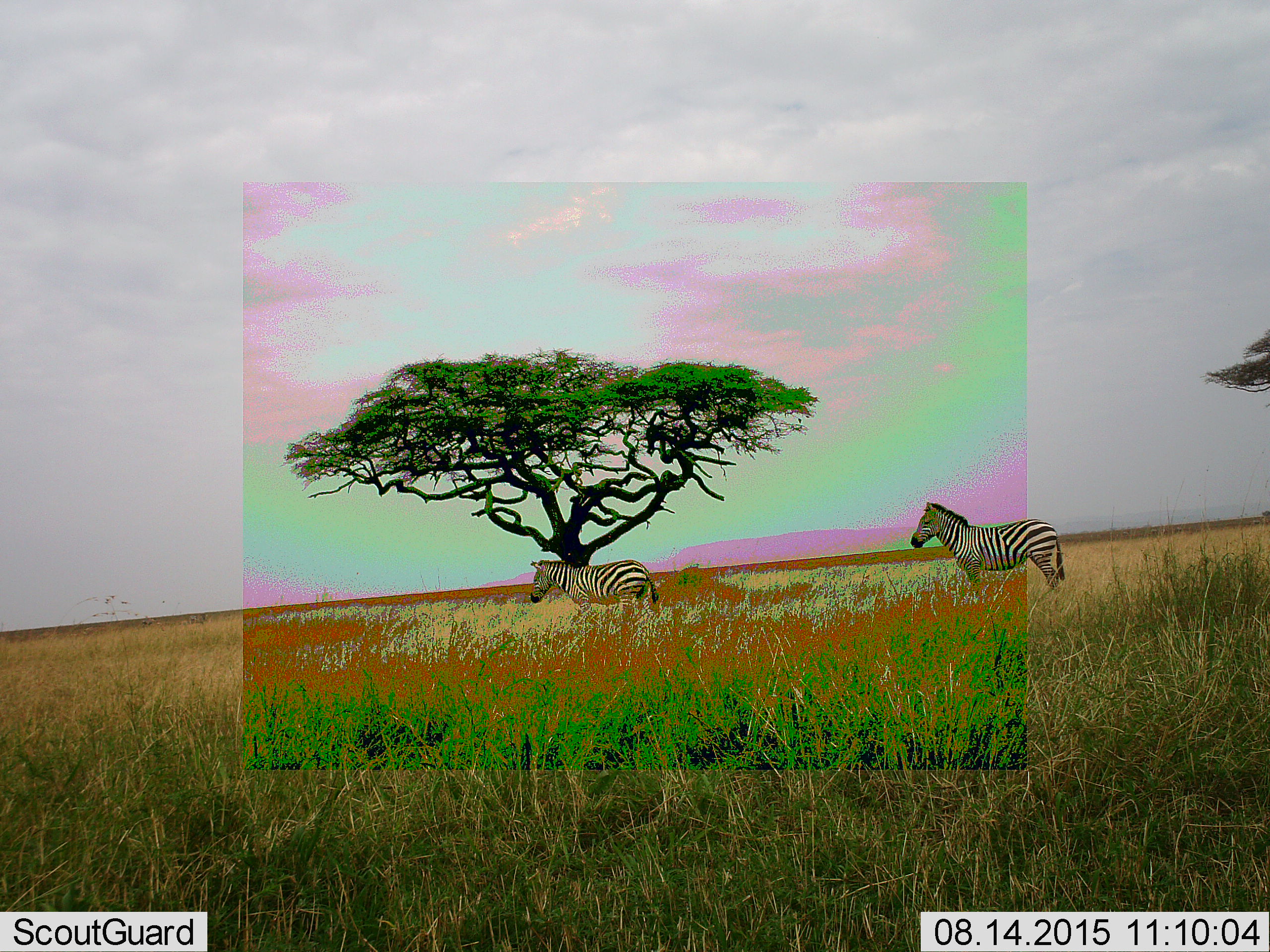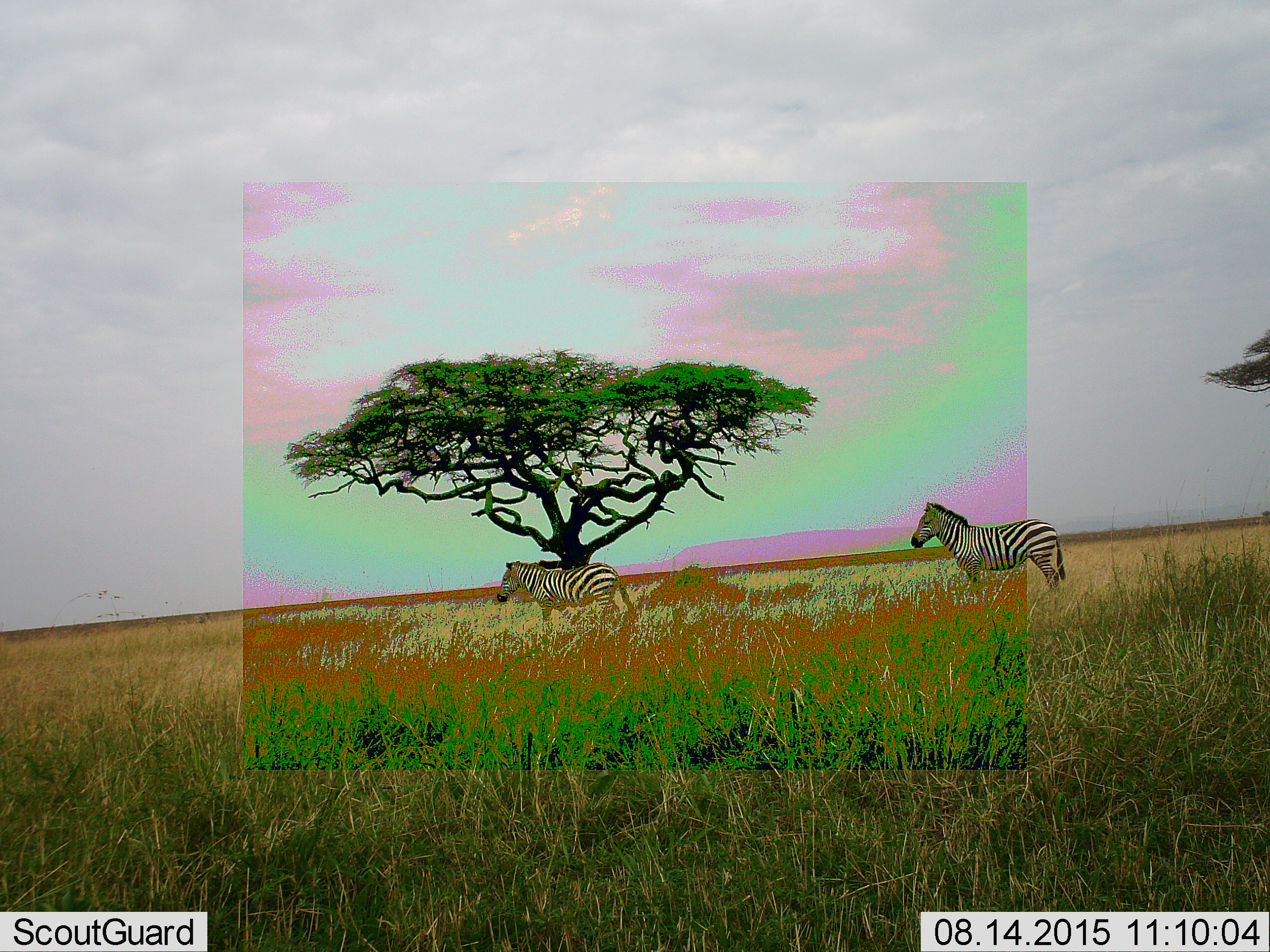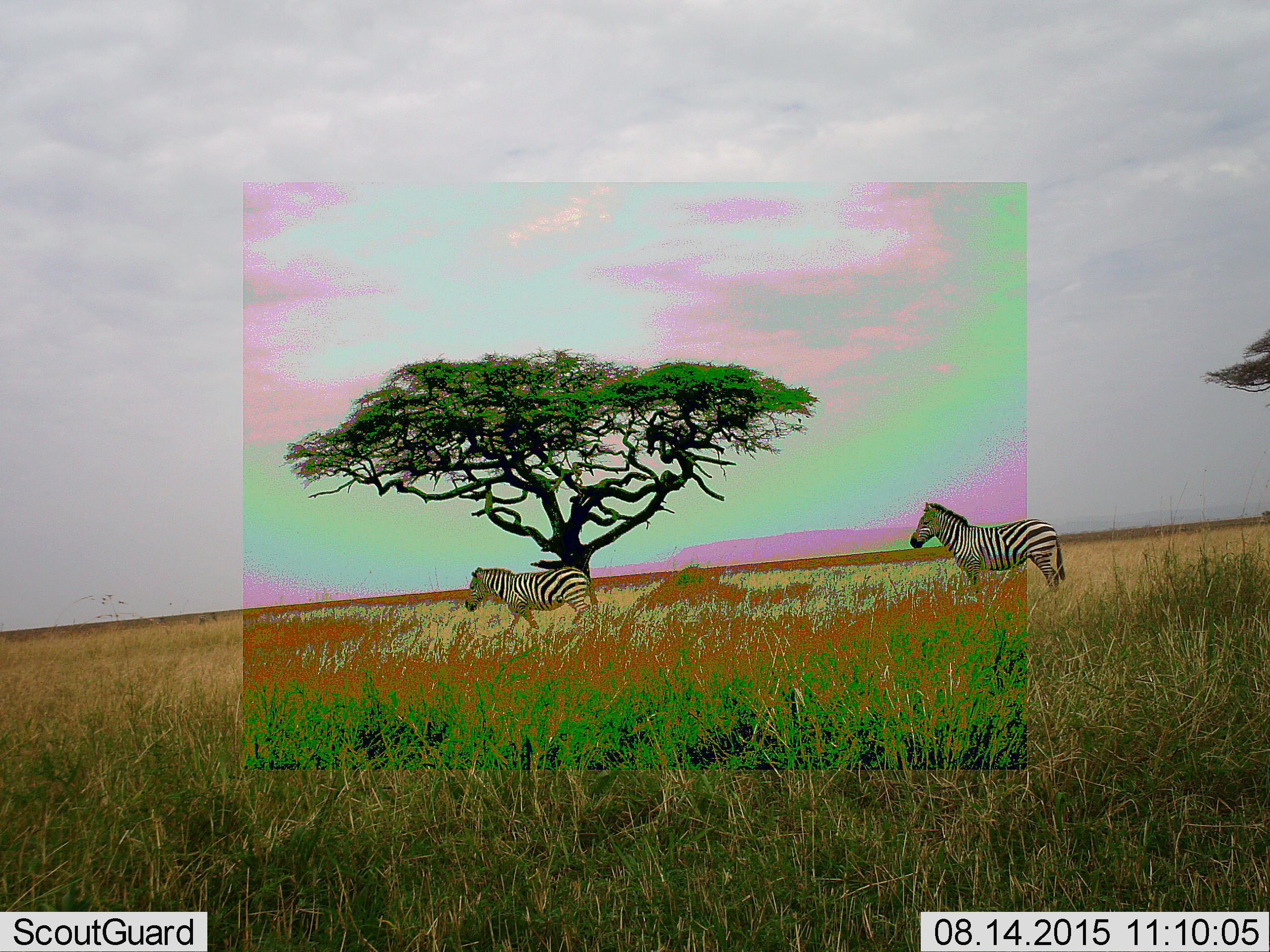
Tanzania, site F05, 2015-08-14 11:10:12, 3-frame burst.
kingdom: Animalia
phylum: Chordata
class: Mammalia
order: Perissodactyla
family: Equidae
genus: Equus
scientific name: Equus quagga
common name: plains zebra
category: zebra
Zebra (plains zebra) (Equus quagga), count 2. Behavior (volunteer vote fractions): standing 79%, resting 5%, moving 84%, interacting 0%. Young present (vote fraction): 0%. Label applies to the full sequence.